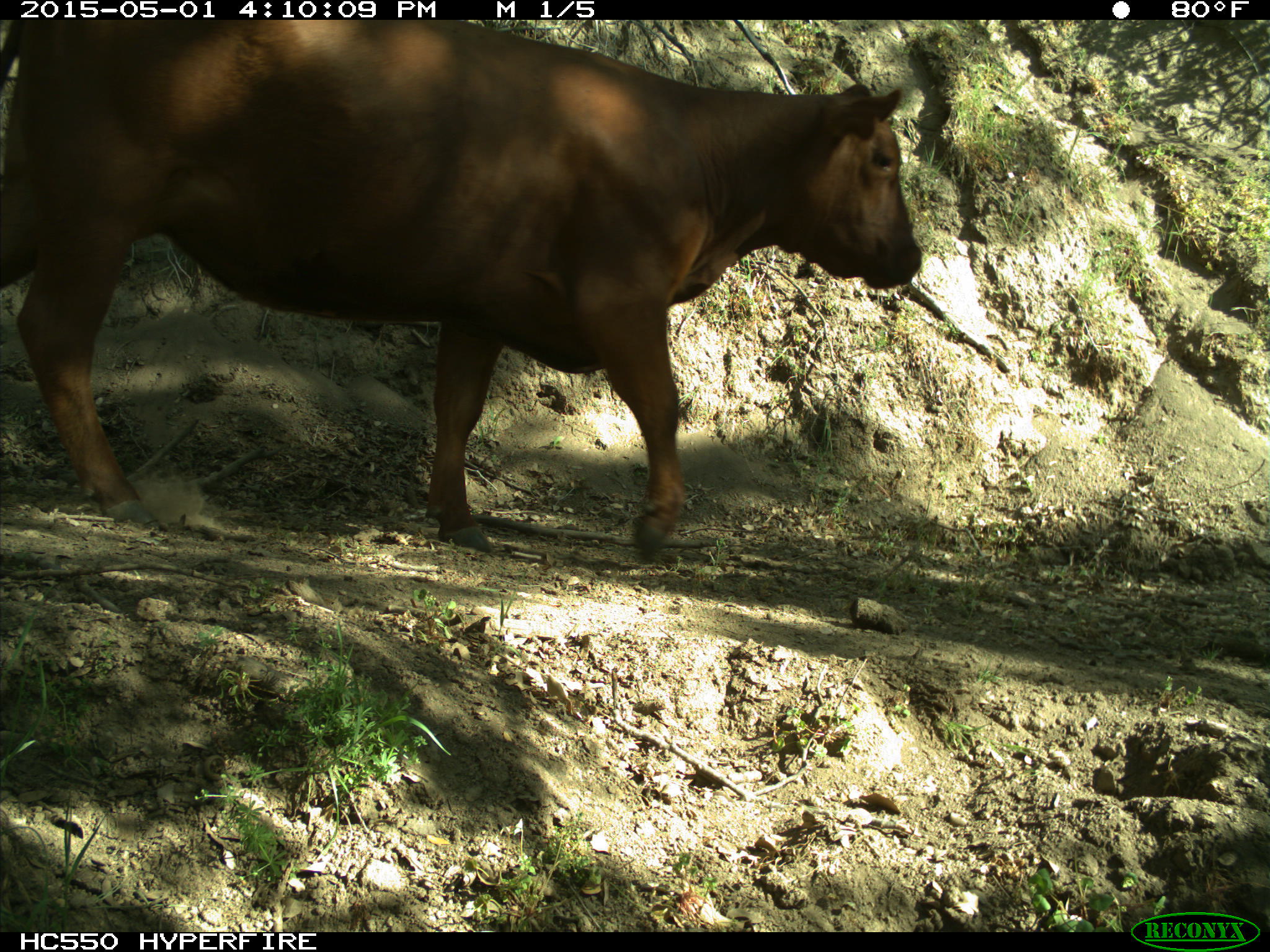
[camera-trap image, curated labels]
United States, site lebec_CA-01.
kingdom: Animalia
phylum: Chordata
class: Mammalia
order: Artiodactyla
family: Bovidae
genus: Bos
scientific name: Bos taurus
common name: domestic cow